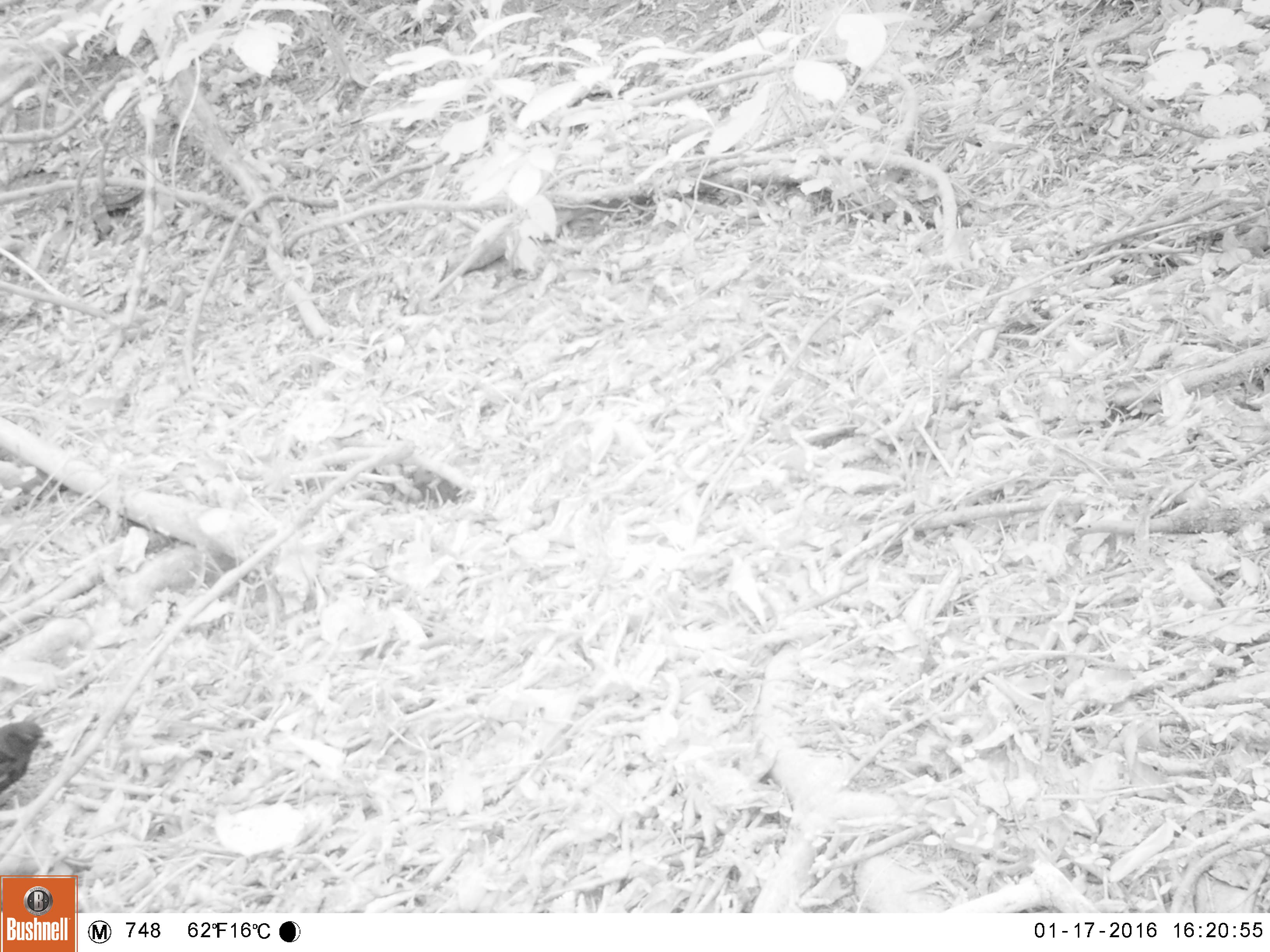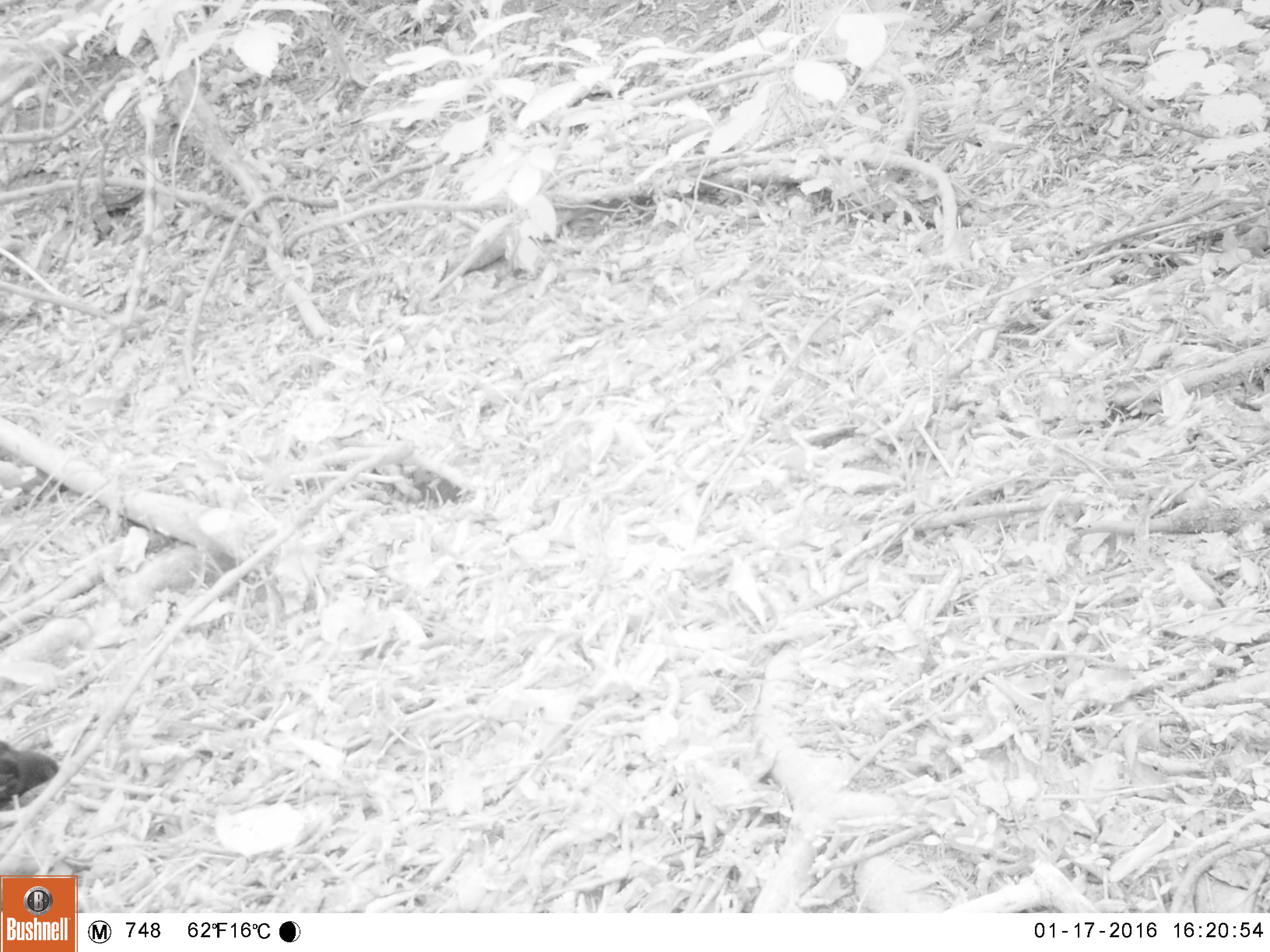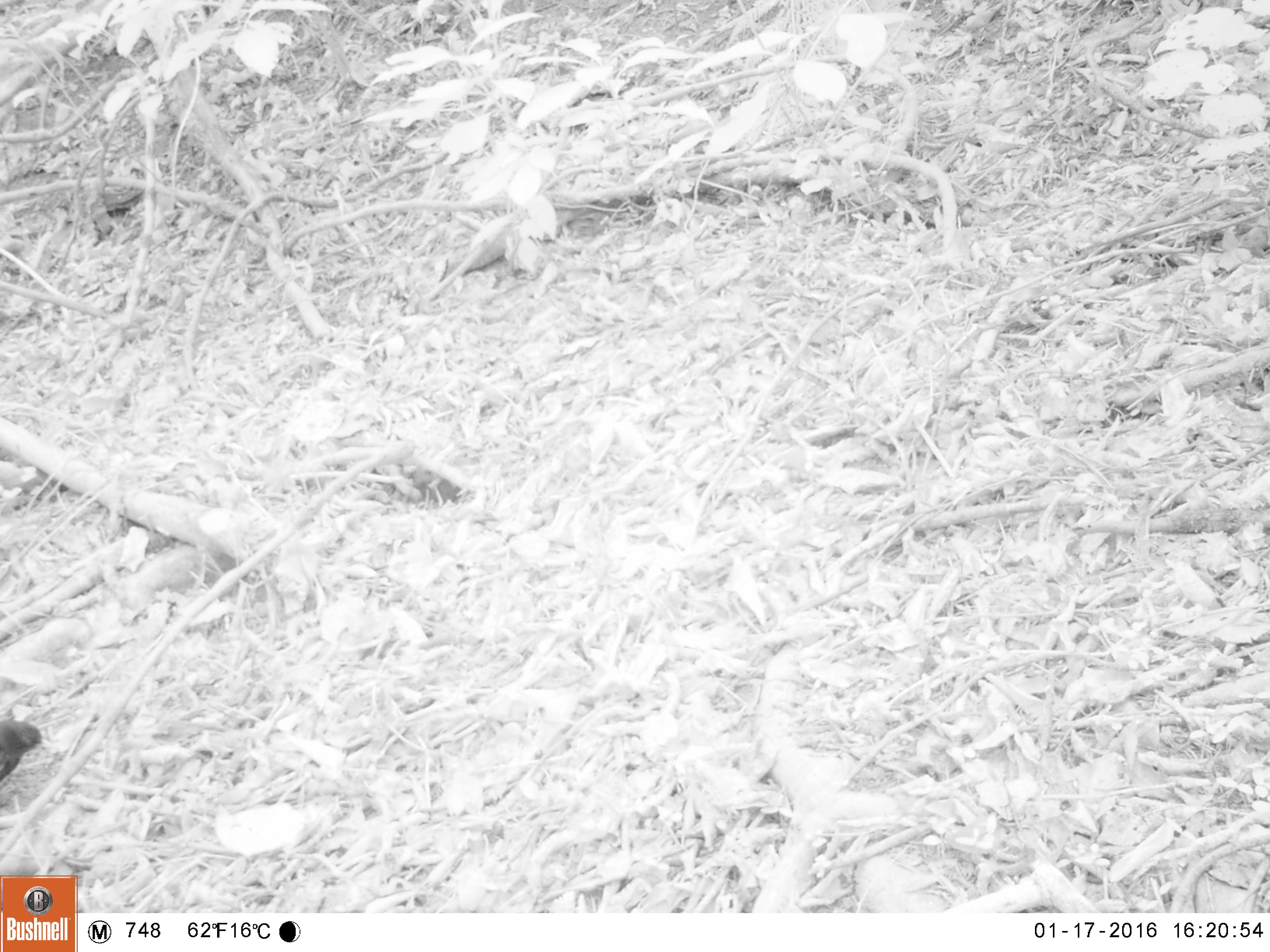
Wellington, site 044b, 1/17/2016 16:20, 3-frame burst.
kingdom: Animalia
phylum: Chordata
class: Aves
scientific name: Aves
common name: bird